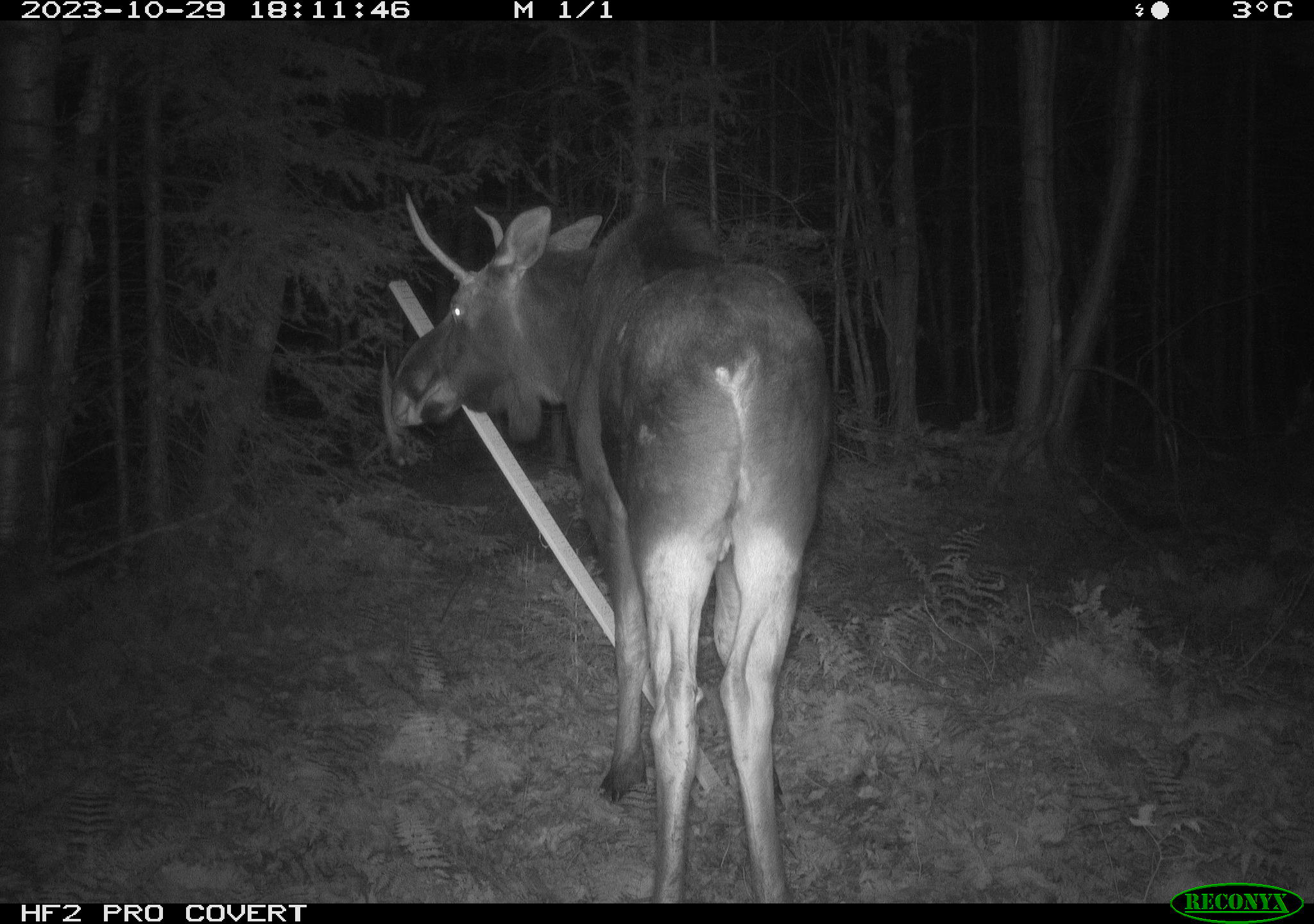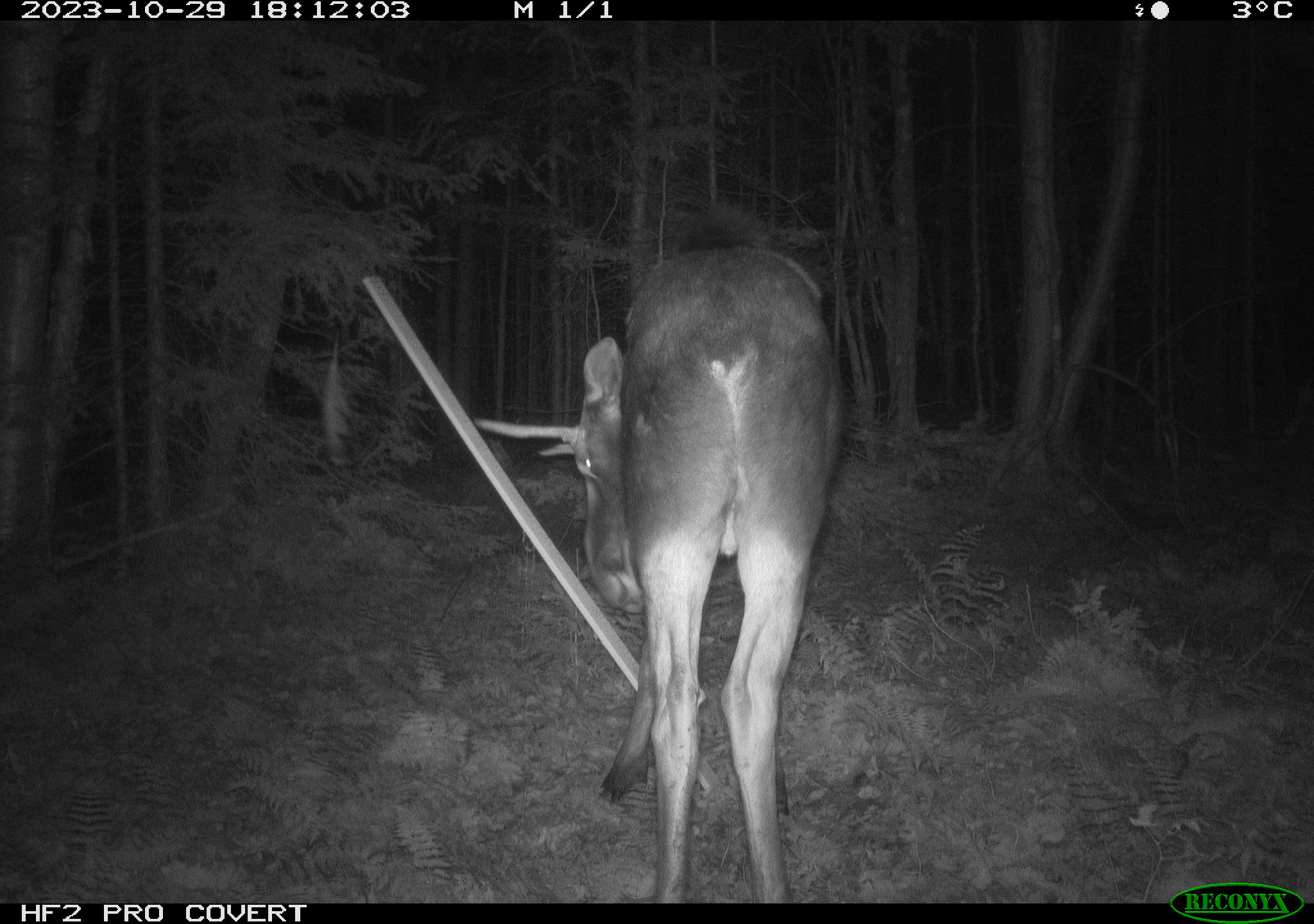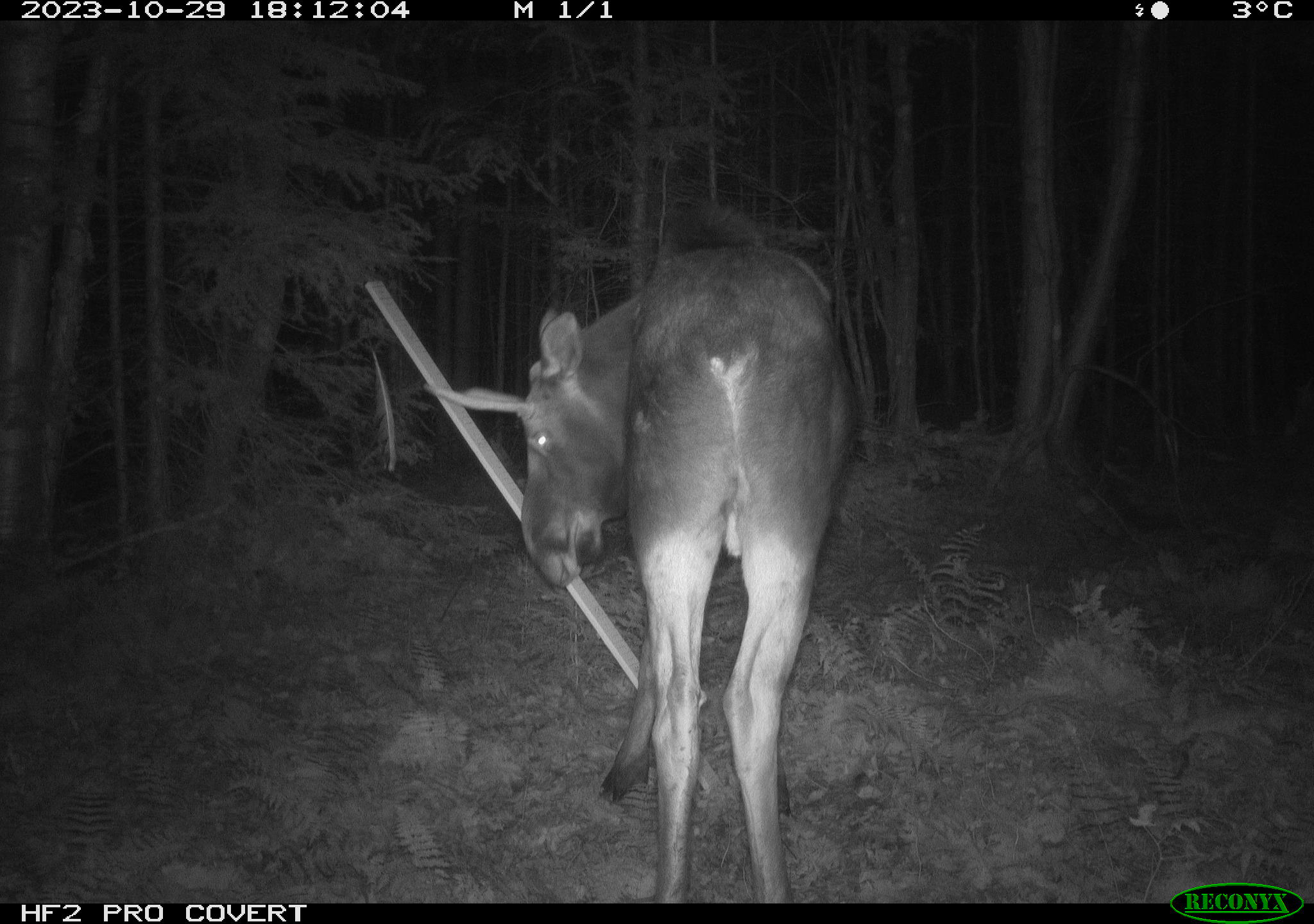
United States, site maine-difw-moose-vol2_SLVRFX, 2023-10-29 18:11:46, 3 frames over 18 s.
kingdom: Animalia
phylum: Chordata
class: Mammalia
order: Artiodactyla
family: Cervidae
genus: Alces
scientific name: Alces alces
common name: moose